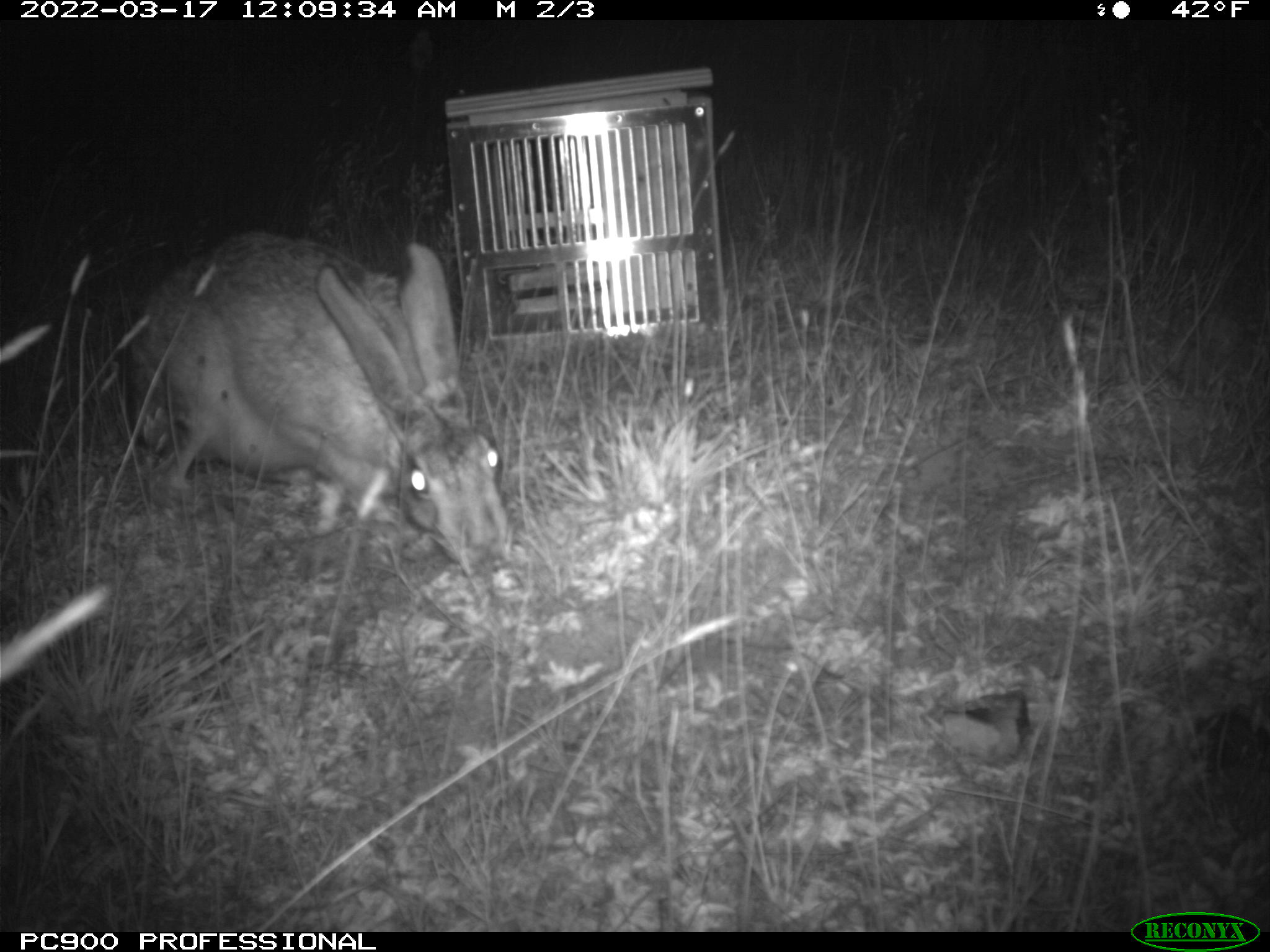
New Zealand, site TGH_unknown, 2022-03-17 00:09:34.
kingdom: Animalia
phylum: Chordata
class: Mammalia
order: Lagomorpha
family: Leporidae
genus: Lepus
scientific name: Lepus europaeus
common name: brown hare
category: hare